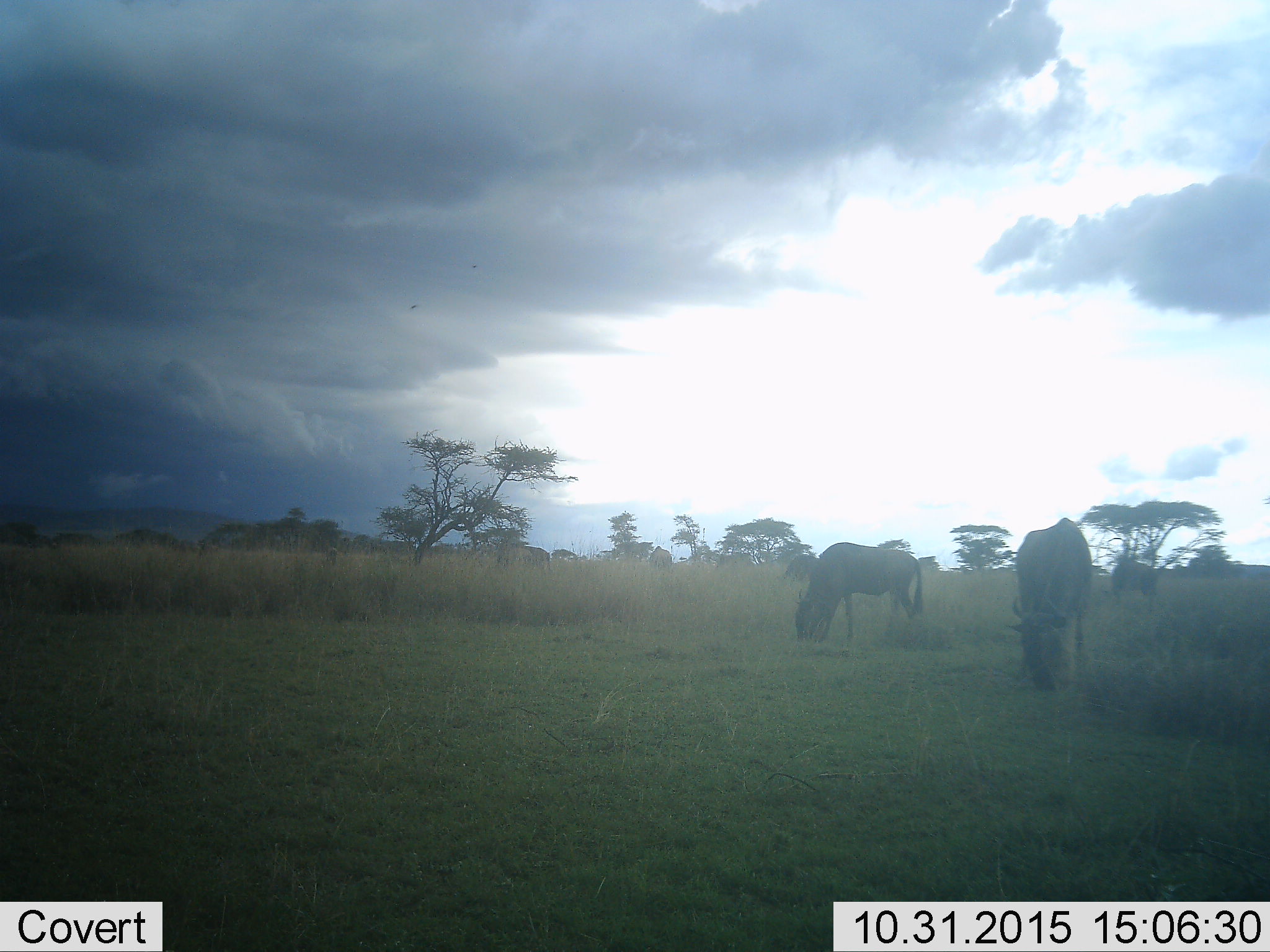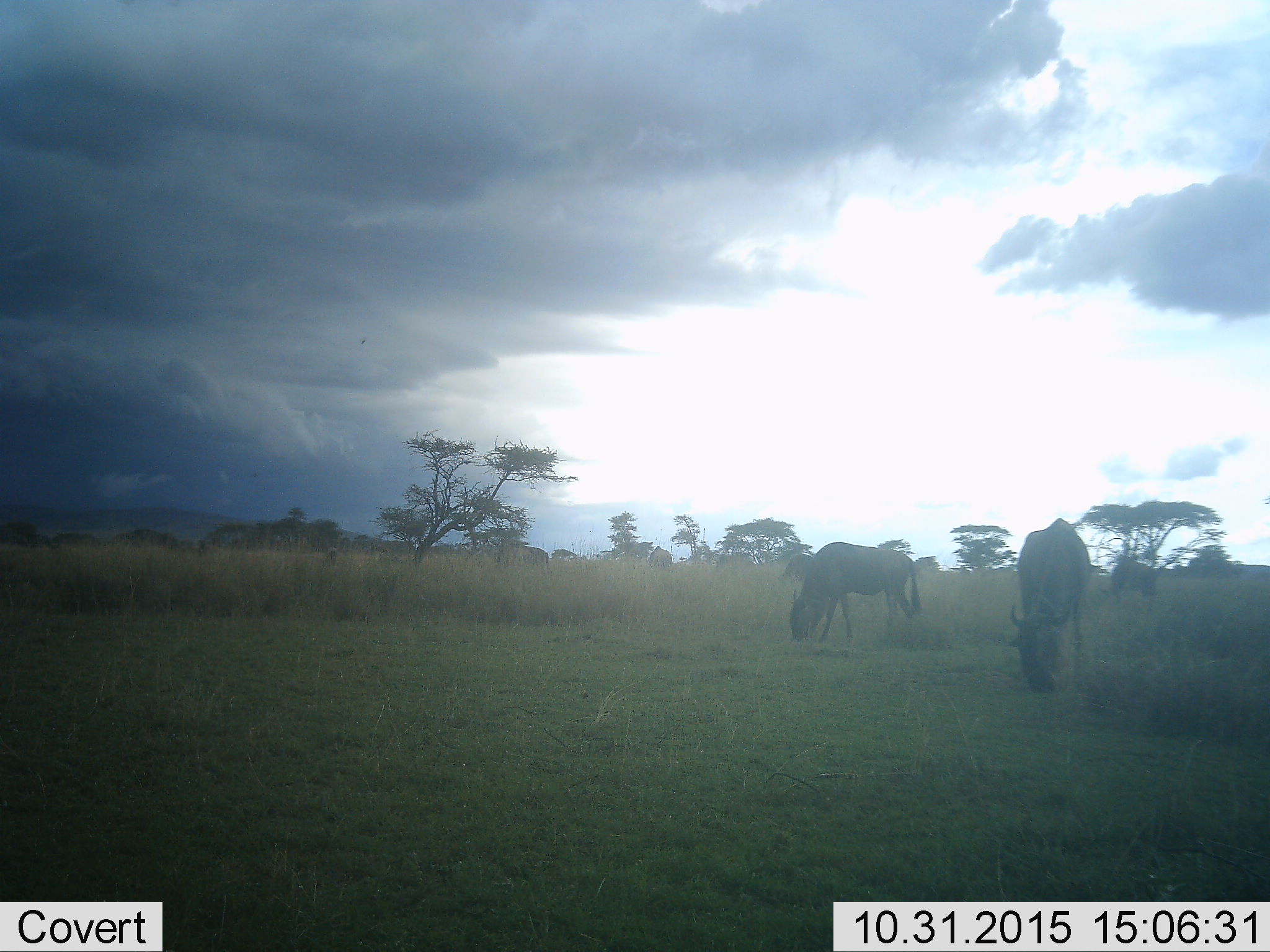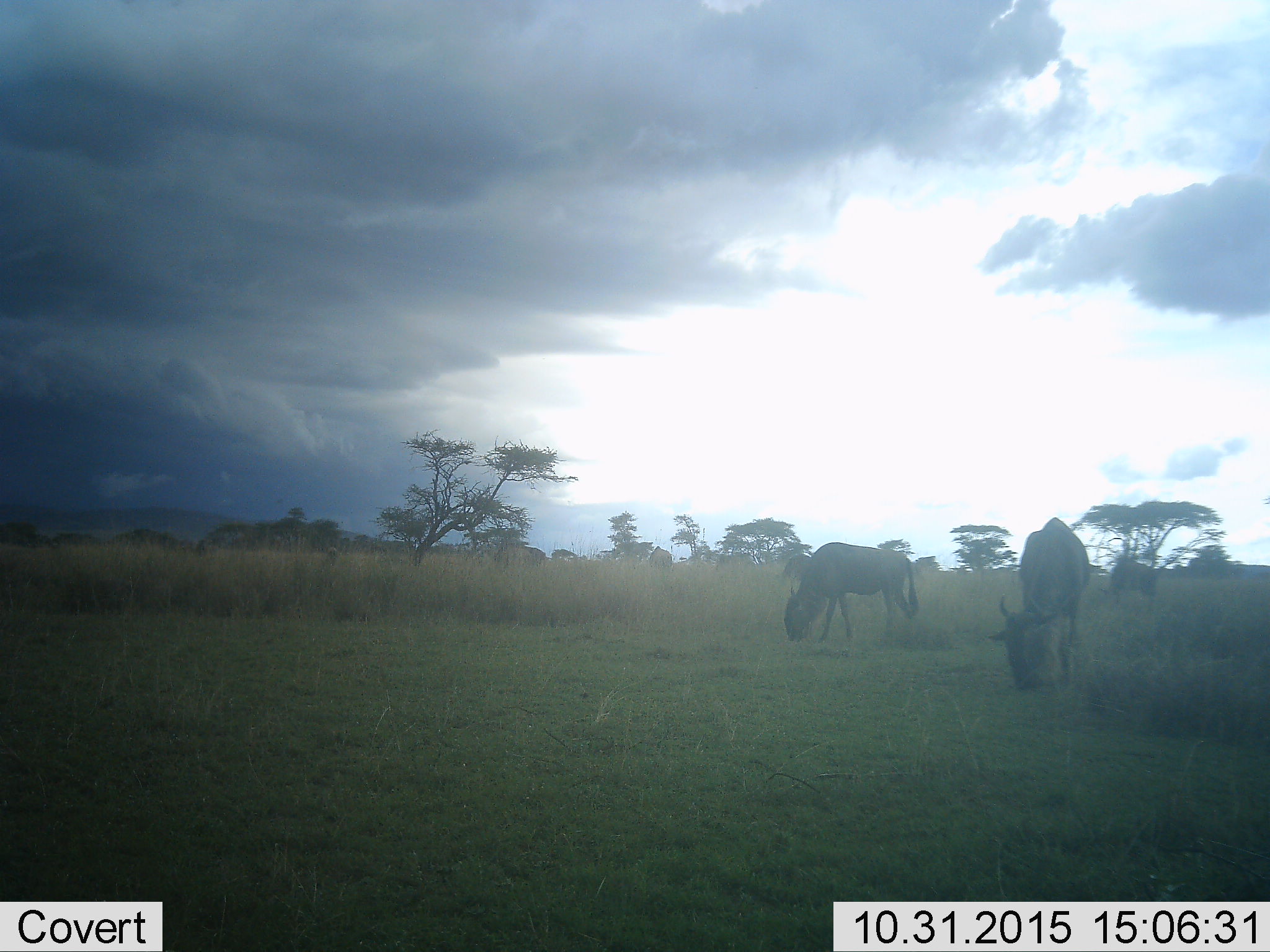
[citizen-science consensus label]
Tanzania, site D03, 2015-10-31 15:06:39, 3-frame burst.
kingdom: Animalia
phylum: Chordata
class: Mammalia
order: Artiodactyla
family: Bovidae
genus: Connochaetes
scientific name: Connochaetes taurinus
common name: blue wildebeest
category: wildebeest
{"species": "wildebeest (blue wildebeest) (Connochaetes taurinus)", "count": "3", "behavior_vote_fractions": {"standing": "40%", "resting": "0%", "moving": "10%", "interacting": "0%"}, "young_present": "0%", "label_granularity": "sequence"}